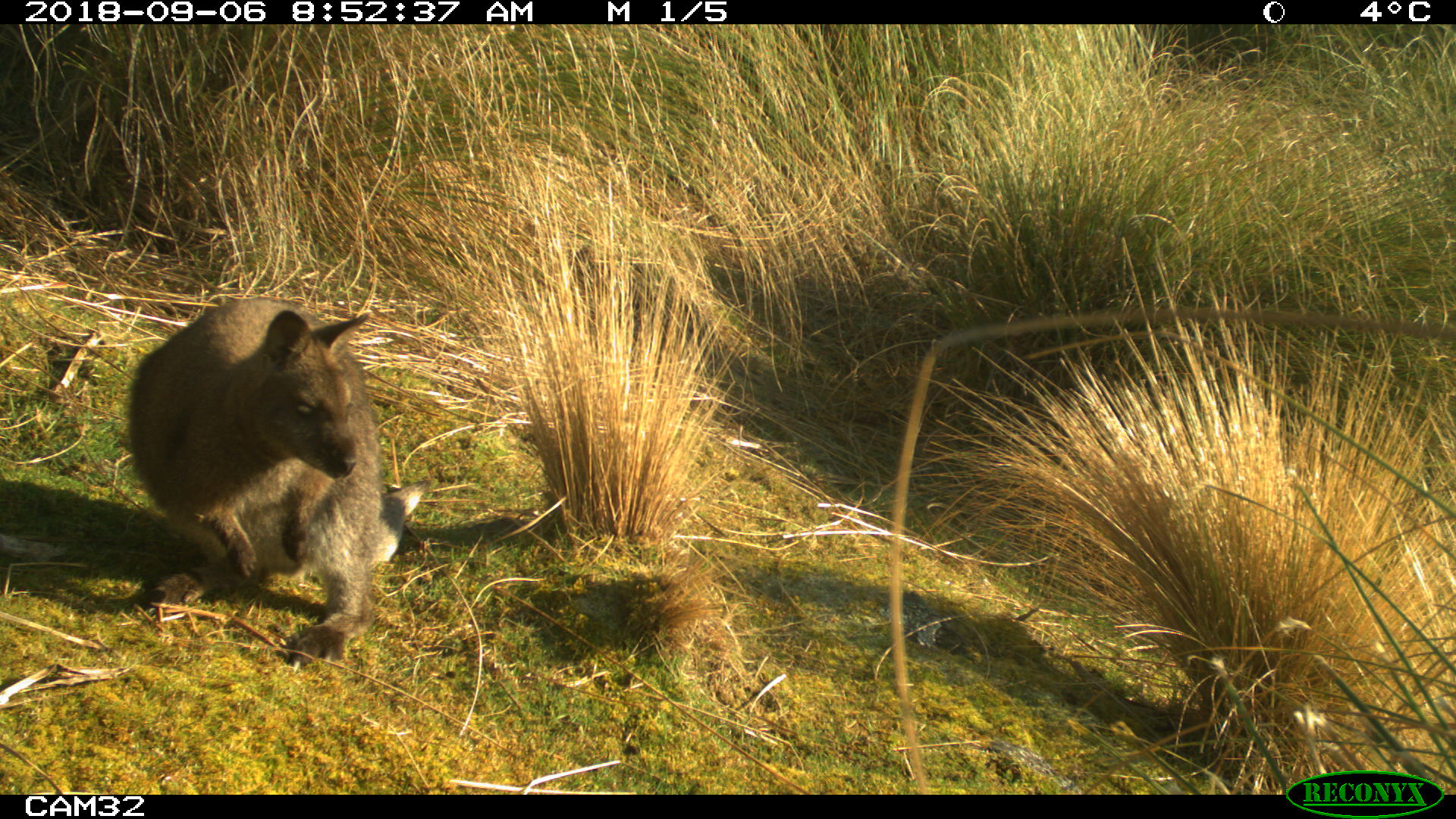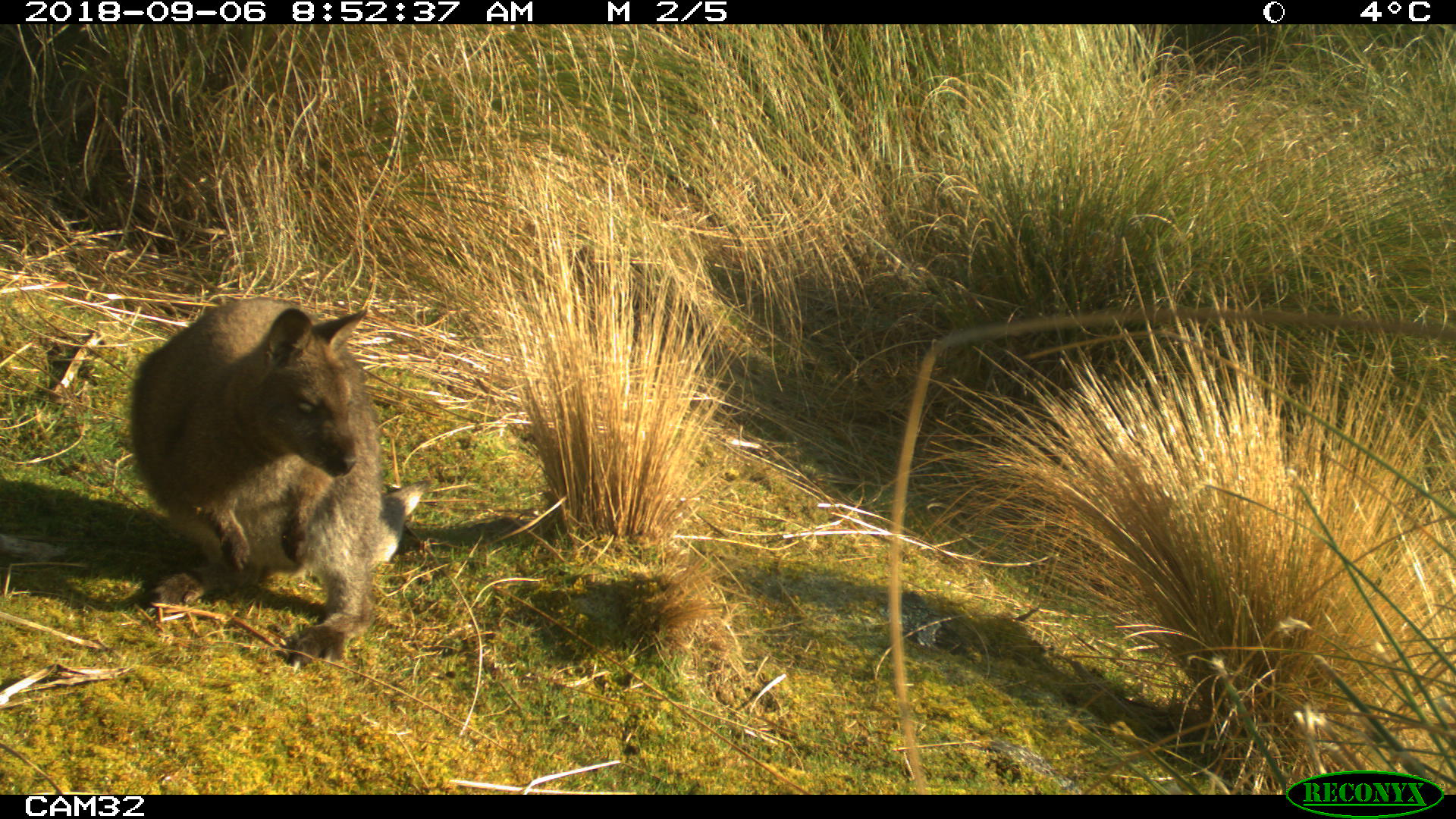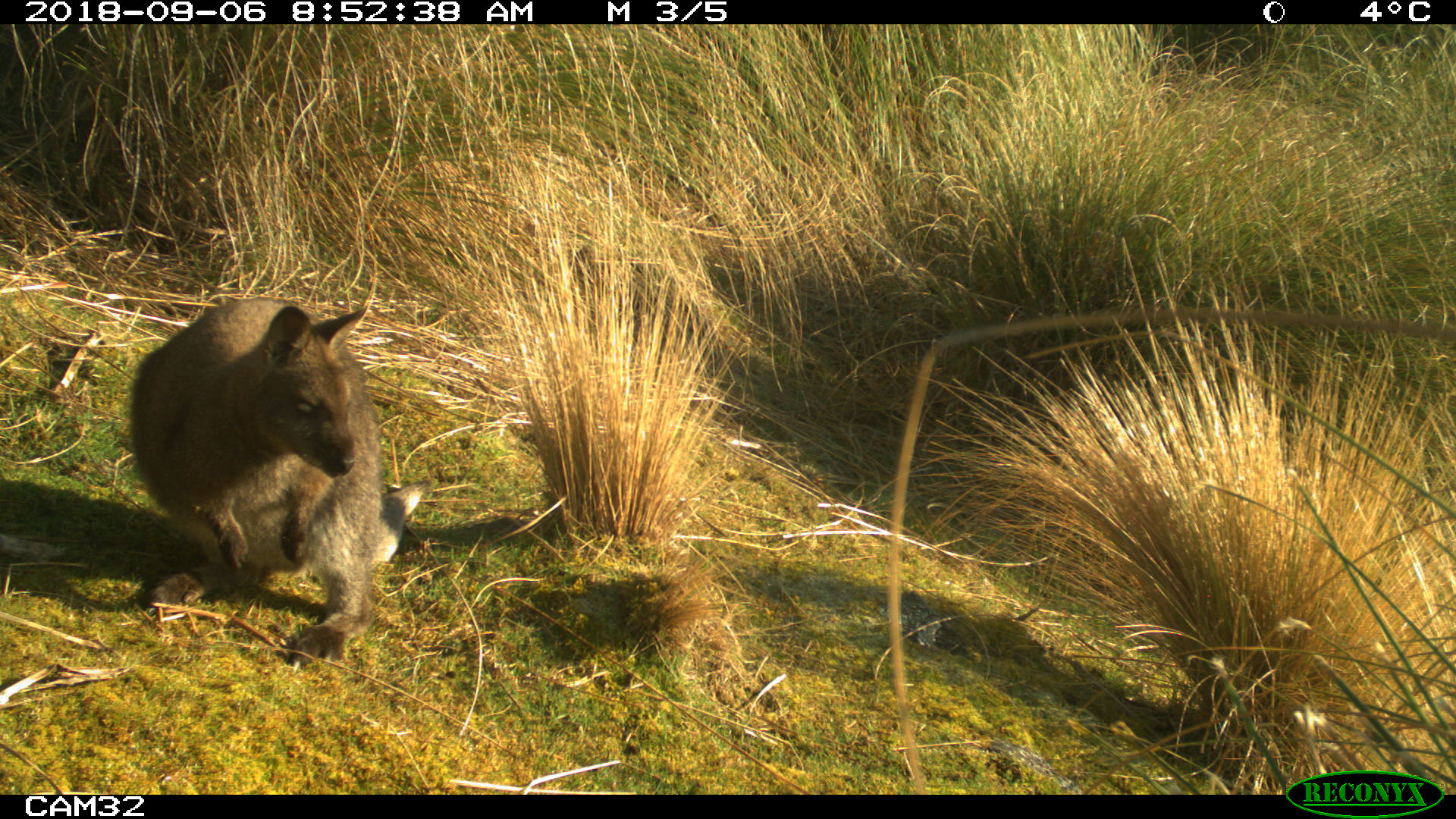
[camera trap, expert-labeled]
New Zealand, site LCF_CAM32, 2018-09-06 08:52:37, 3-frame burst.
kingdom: Animalia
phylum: Chordata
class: Mammalia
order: Diprotodontia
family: Macropodidae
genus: Notamacropus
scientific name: Notamacropus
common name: wallaby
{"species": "wallaby (Notamacropus)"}